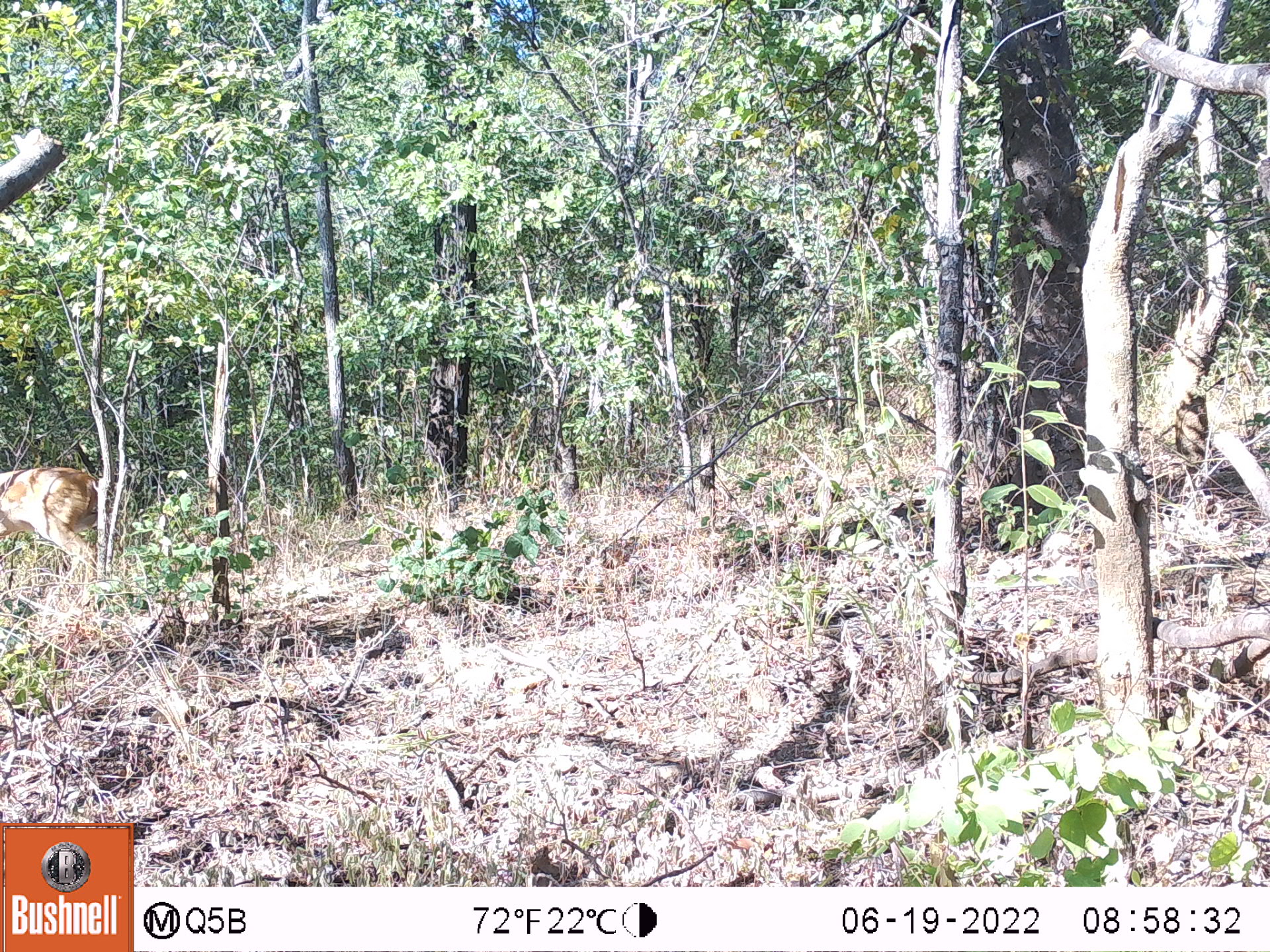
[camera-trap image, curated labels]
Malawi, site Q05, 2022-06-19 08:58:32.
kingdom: Animalia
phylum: Chordata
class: Mammalia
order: Artiodactyla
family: Bovidae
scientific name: Antilopinae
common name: small antelope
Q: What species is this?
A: Small antelope (Antilopinae).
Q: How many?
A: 1.